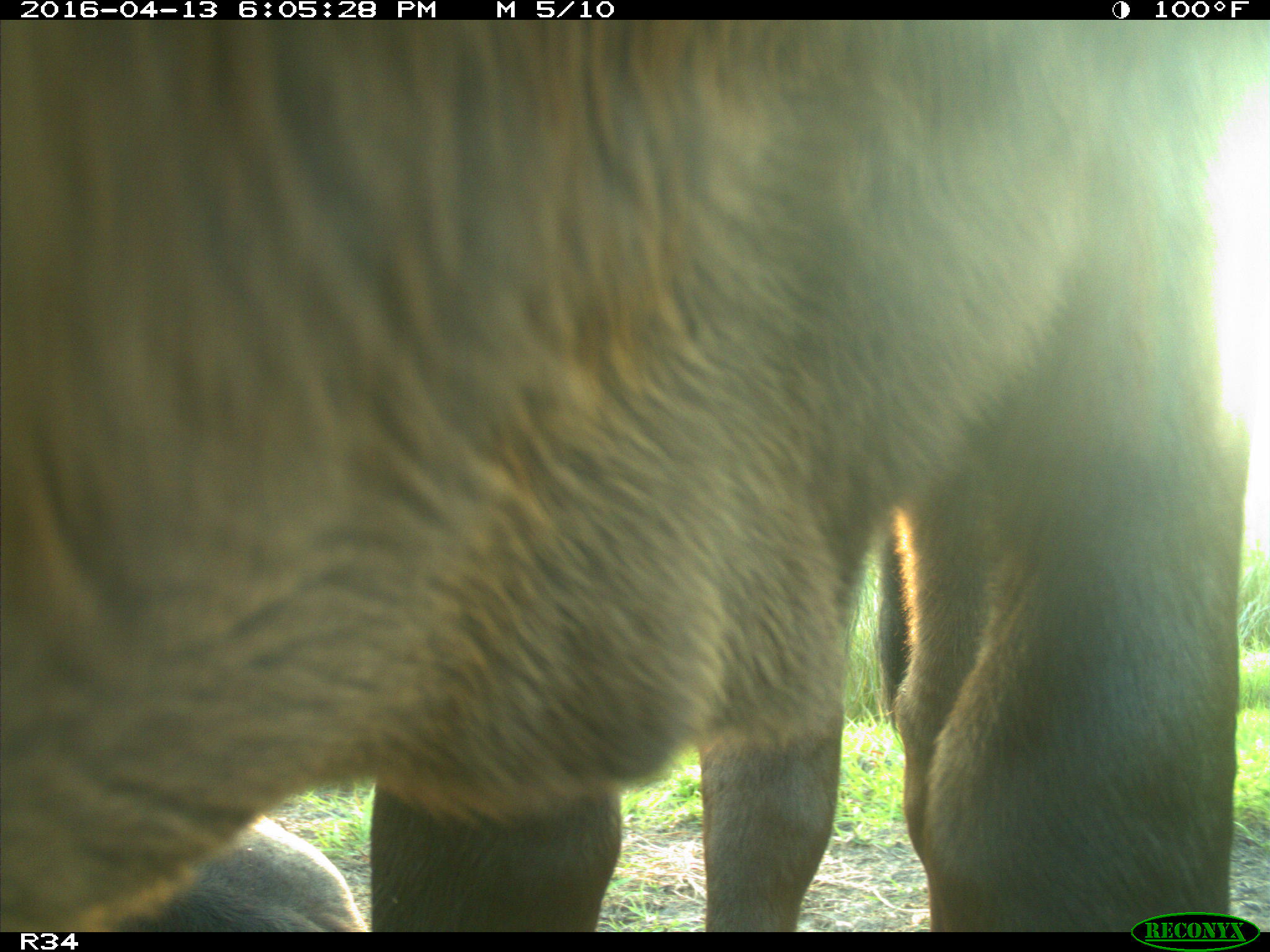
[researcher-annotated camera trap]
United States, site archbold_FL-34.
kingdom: Animalia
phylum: Chordata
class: Mammalia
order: Artiodactyla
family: Bovidae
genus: Bos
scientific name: Bos taurus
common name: domestic cow